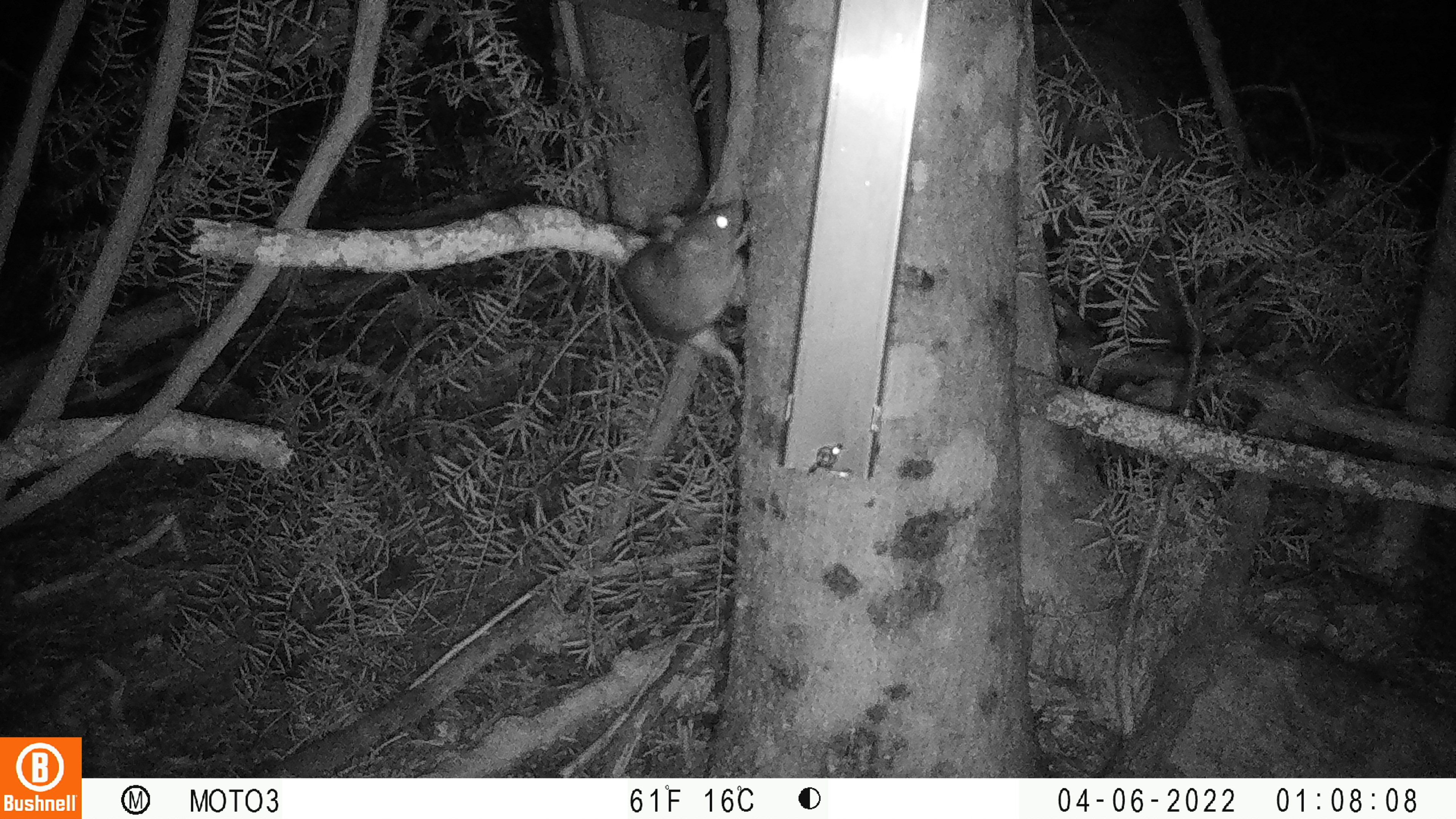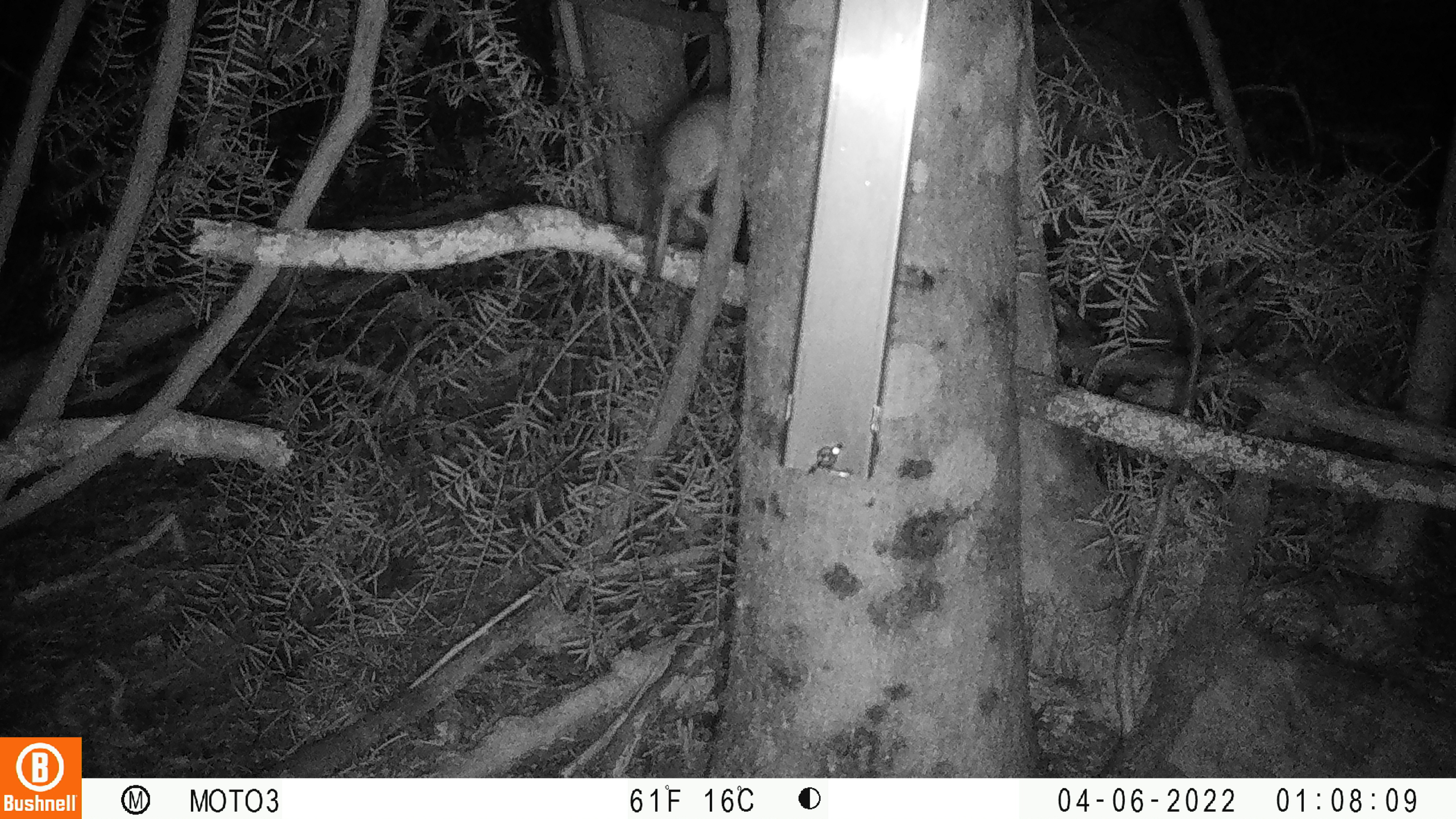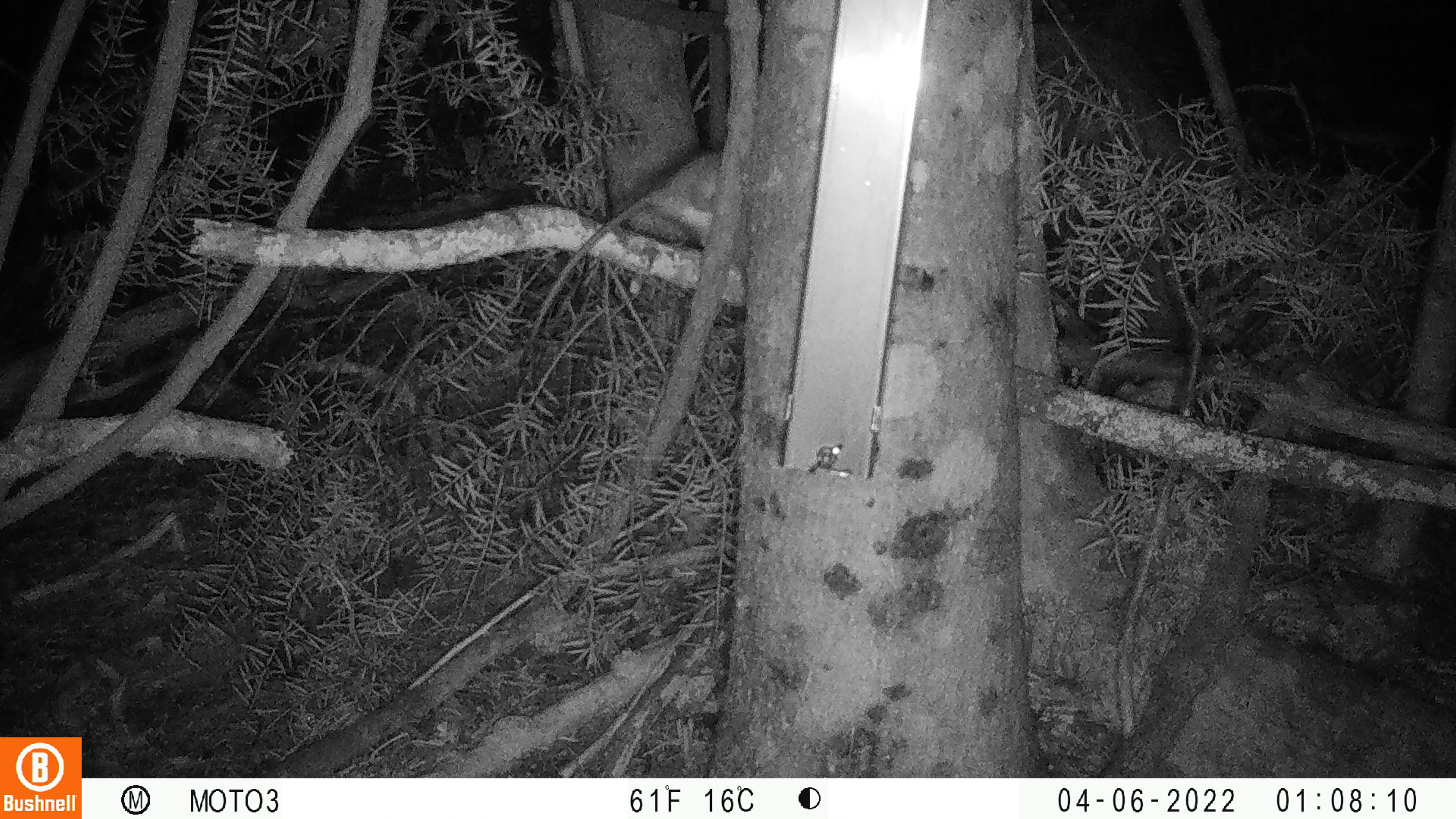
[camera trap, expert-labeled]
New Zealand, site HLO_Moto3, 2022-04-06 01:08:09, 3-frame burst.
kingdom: Animalia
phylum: Chordata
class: Mammalia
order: Rodentia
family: Muridae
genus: Rattus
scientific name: Rattus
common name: rat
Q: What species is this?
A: Rat (Rattus).